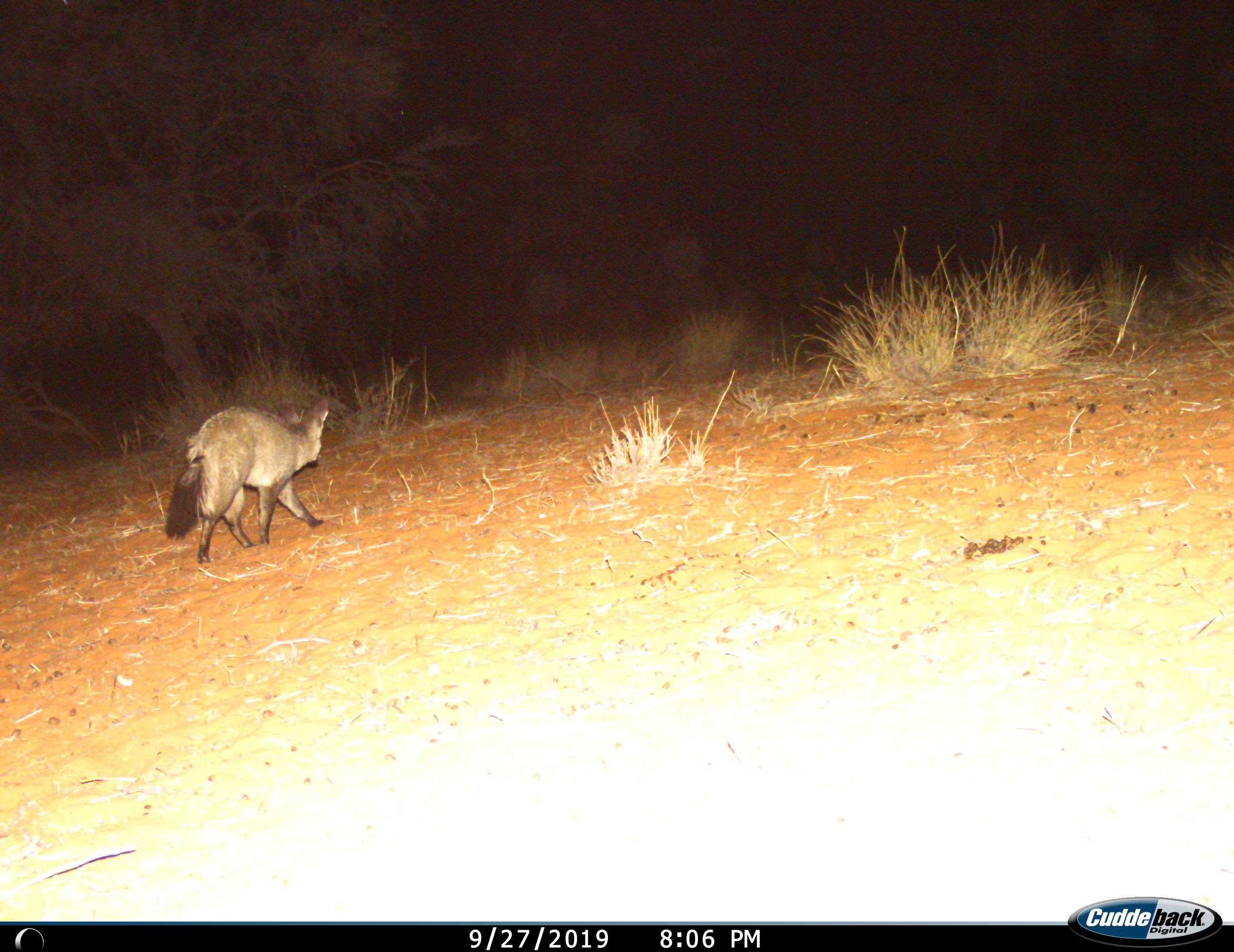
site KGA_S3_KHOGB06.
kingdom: Animalia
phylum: Chordata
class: Mammalia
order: Carnivora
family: Canidae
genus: Otocyon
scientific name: Otocyon megalotis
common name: bat-eared fox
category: foxbateared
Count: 1.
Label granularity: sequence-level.